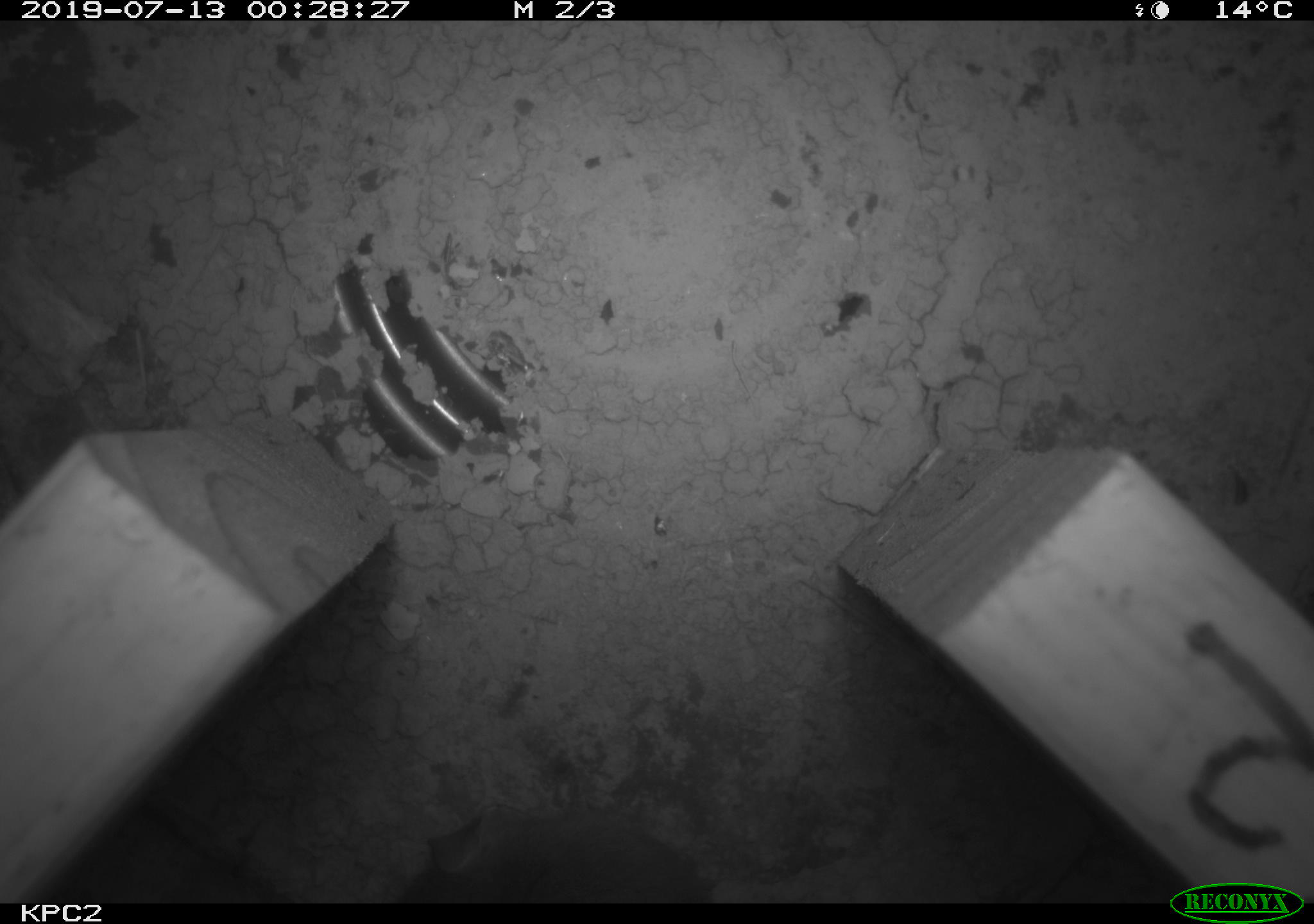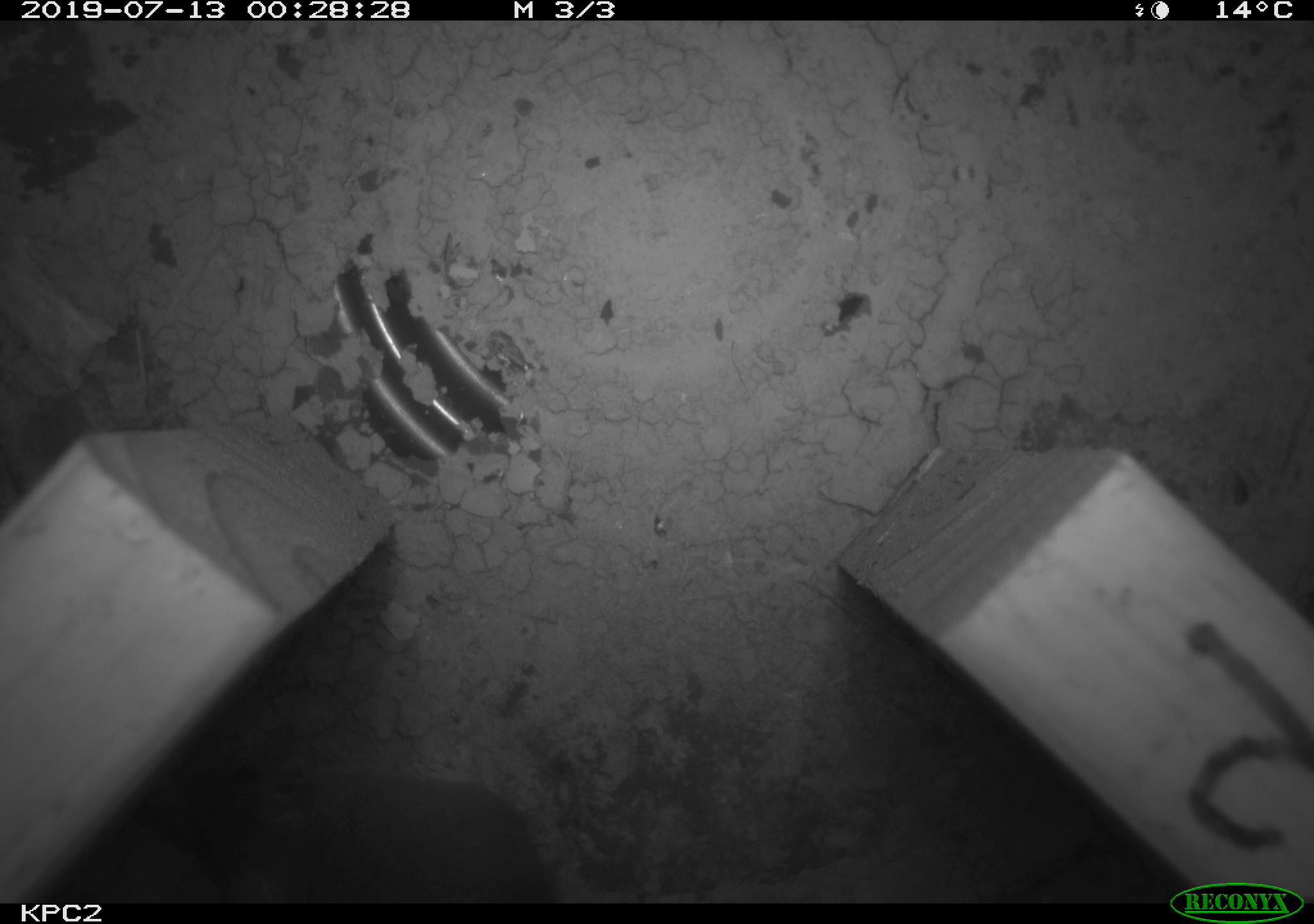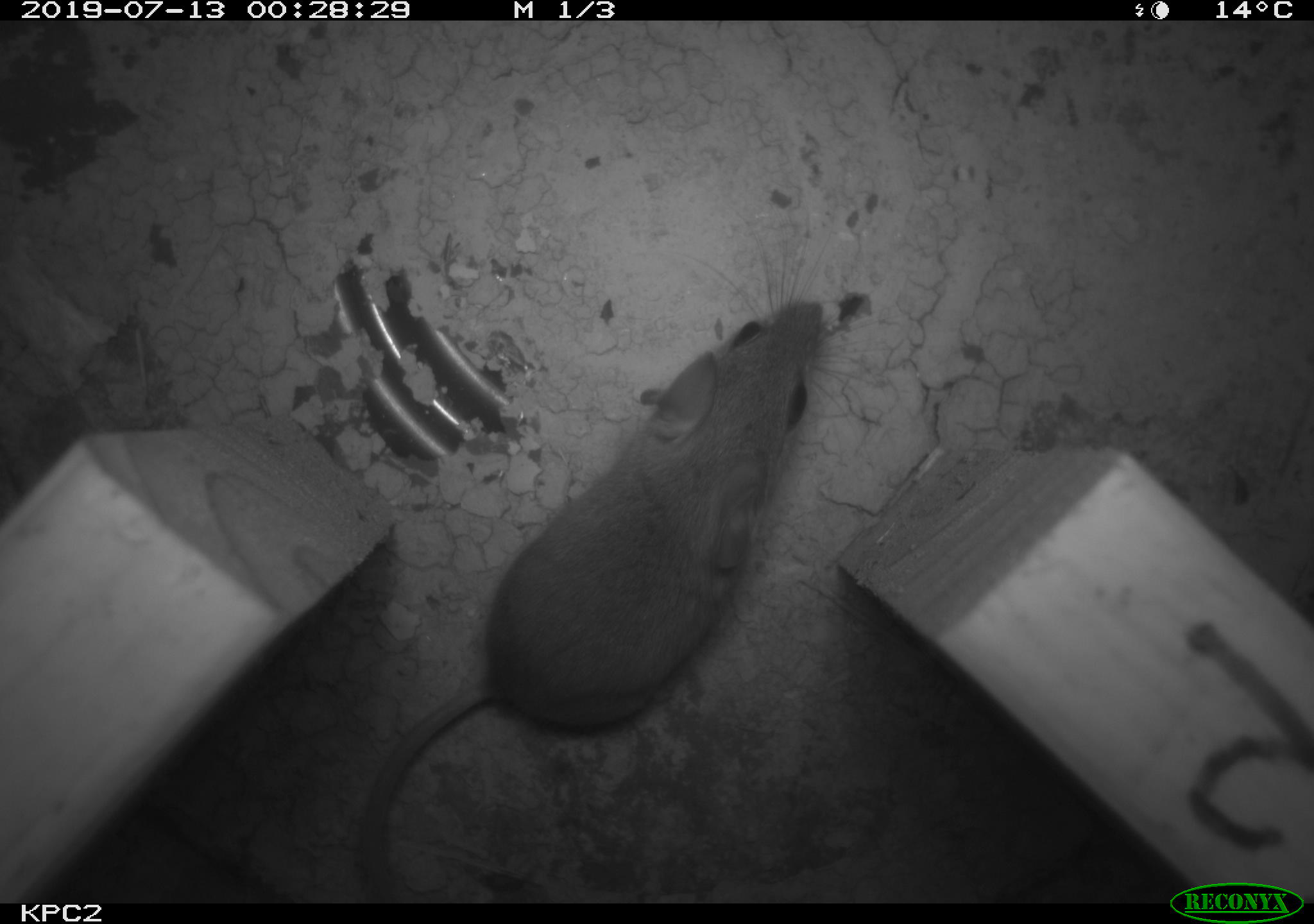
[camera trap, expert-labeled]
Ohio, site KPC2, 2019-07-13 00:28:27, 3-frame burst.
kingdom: Animalia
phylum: Chordata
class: Mammalia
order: Rodentia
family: Cricetidae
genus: Peromyscus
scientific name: Peromyscus leucopus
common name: white-footed mouse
White-footed mouse (Peromyscus leucopus).